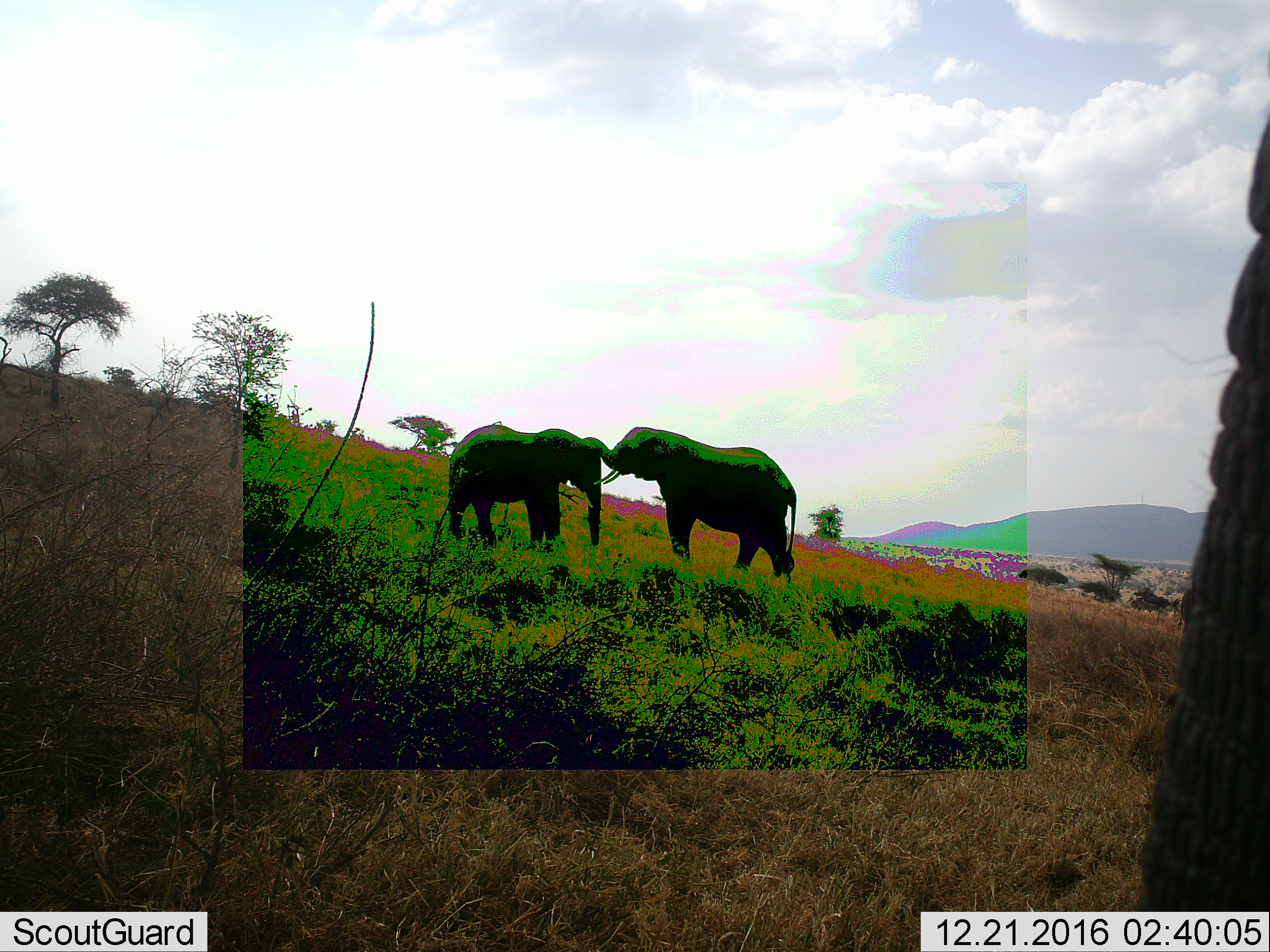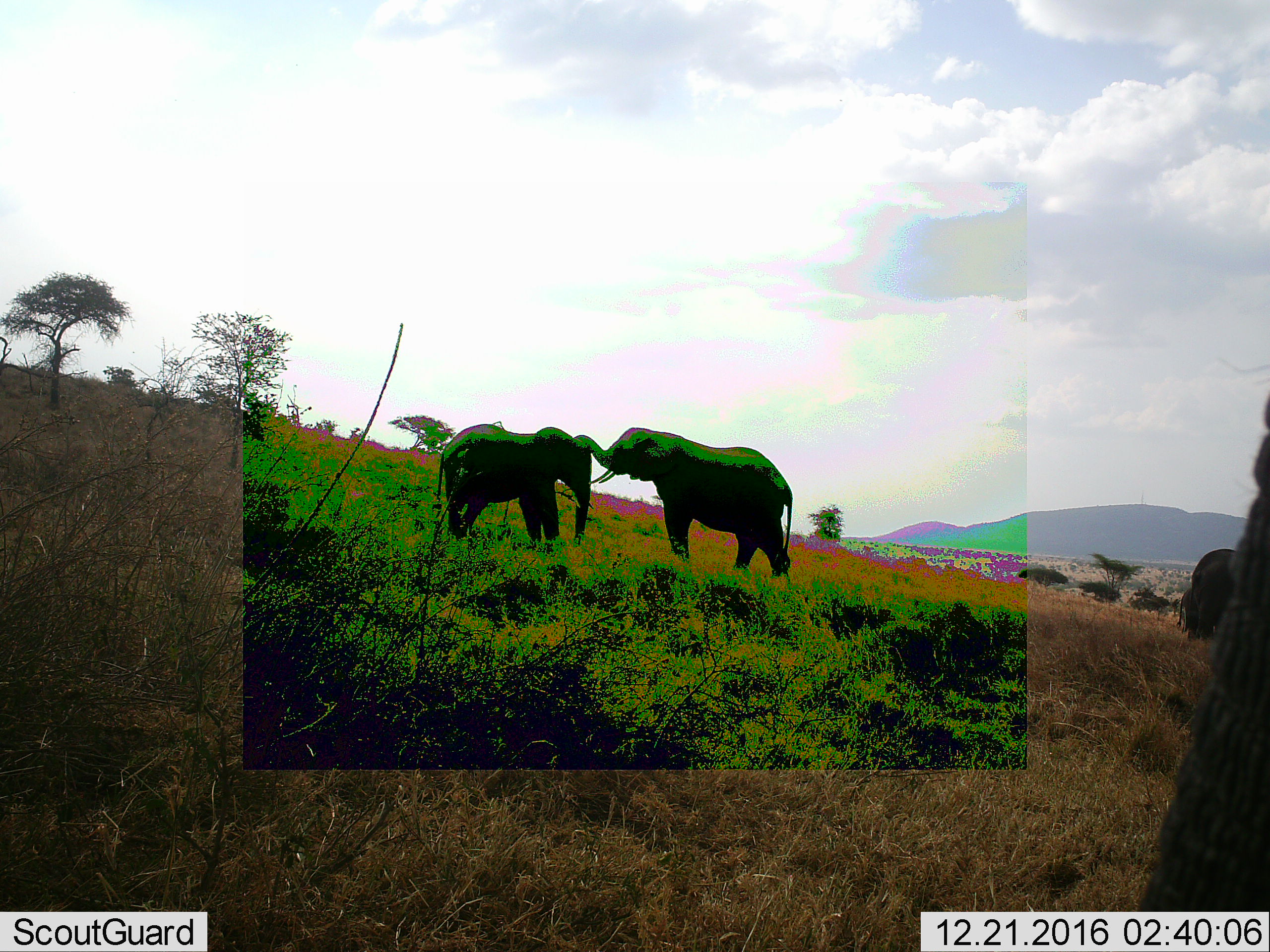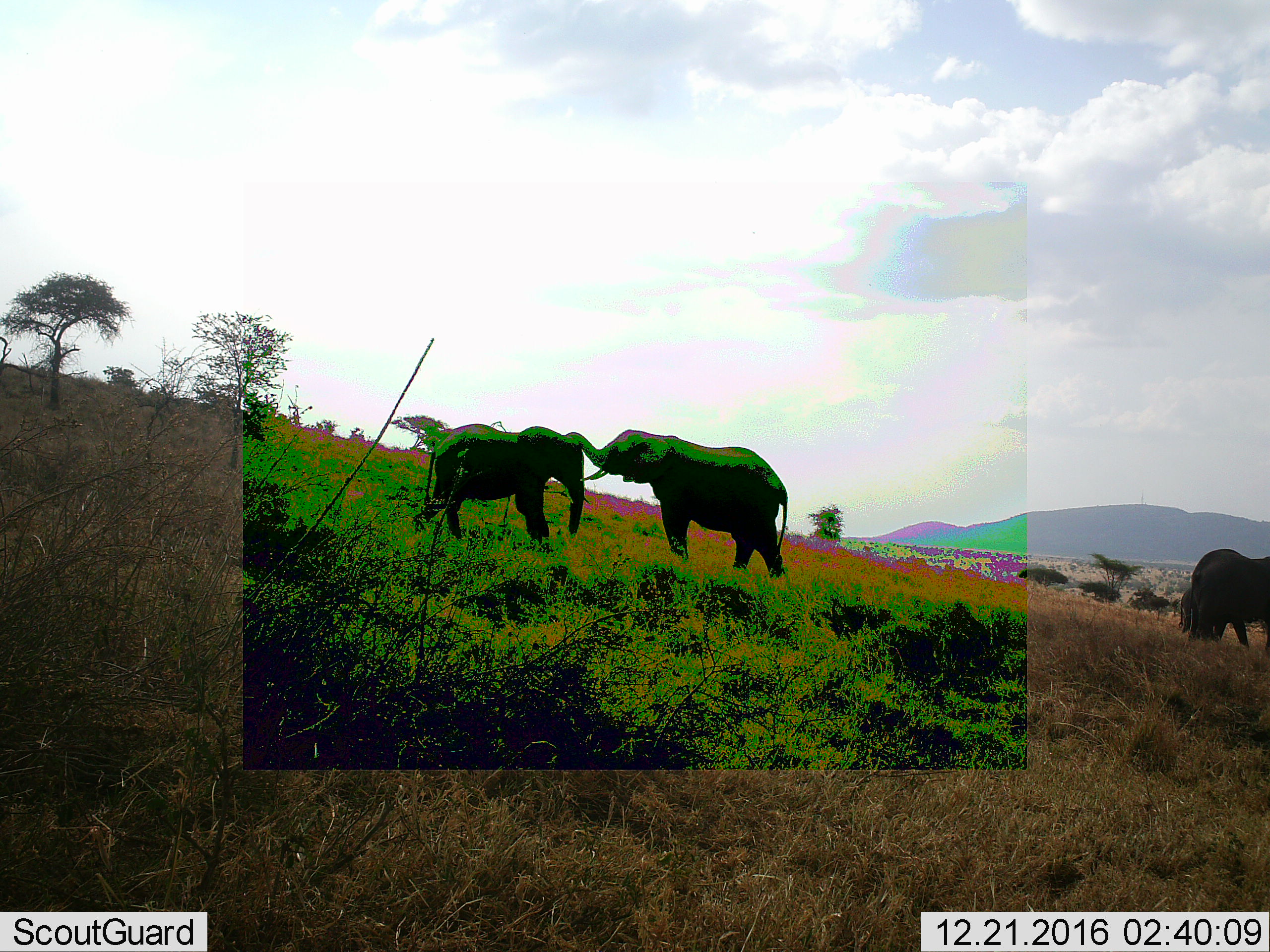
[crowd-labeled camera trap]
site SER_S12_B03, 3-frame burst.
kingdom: Animalia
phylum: Chordata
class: Mammalia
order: Proboscidea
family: Elephantidae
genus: Loxodonta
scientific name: Loxodonta africana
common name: african bush elephant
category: elephant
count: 5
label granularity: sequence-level